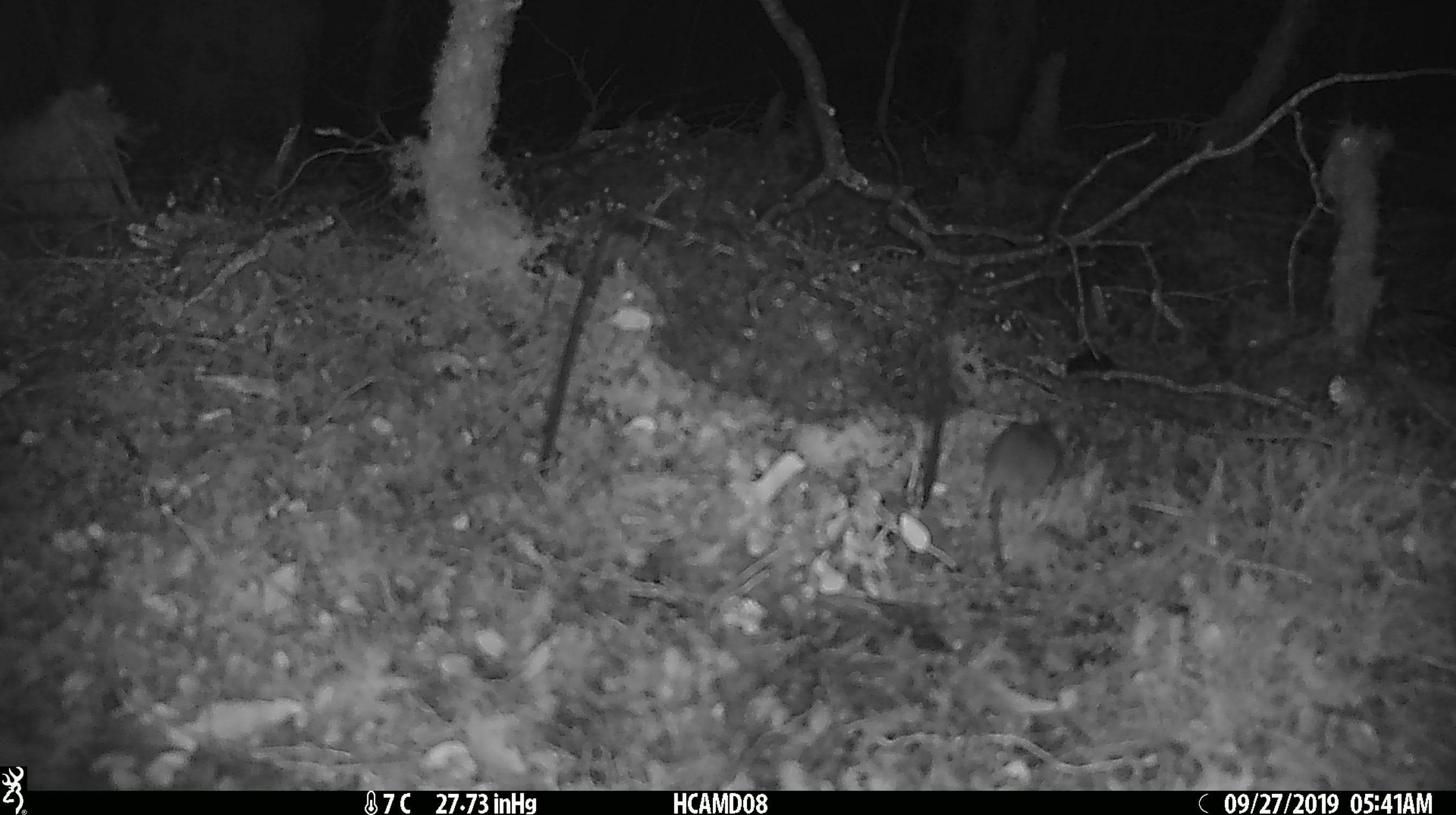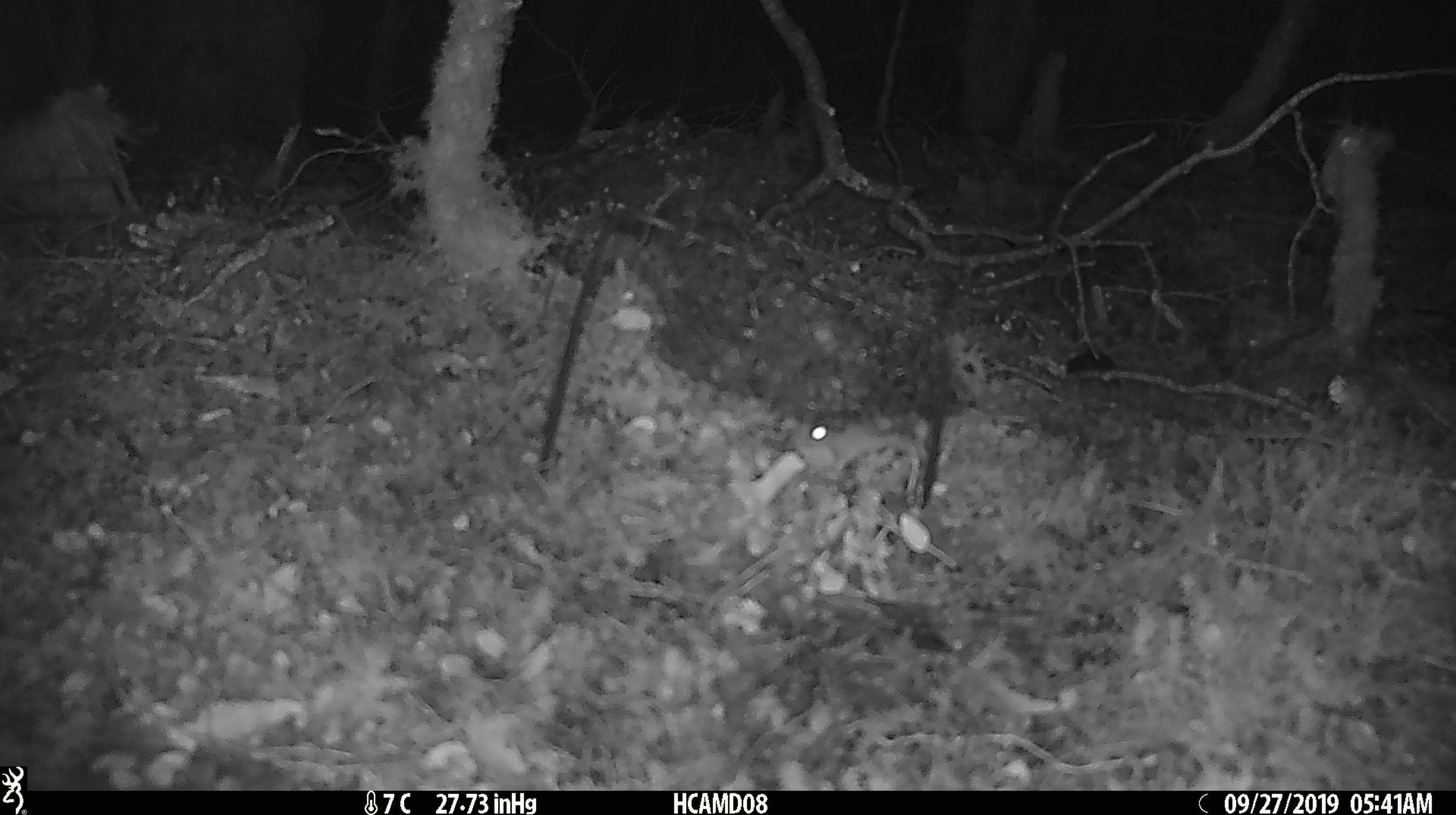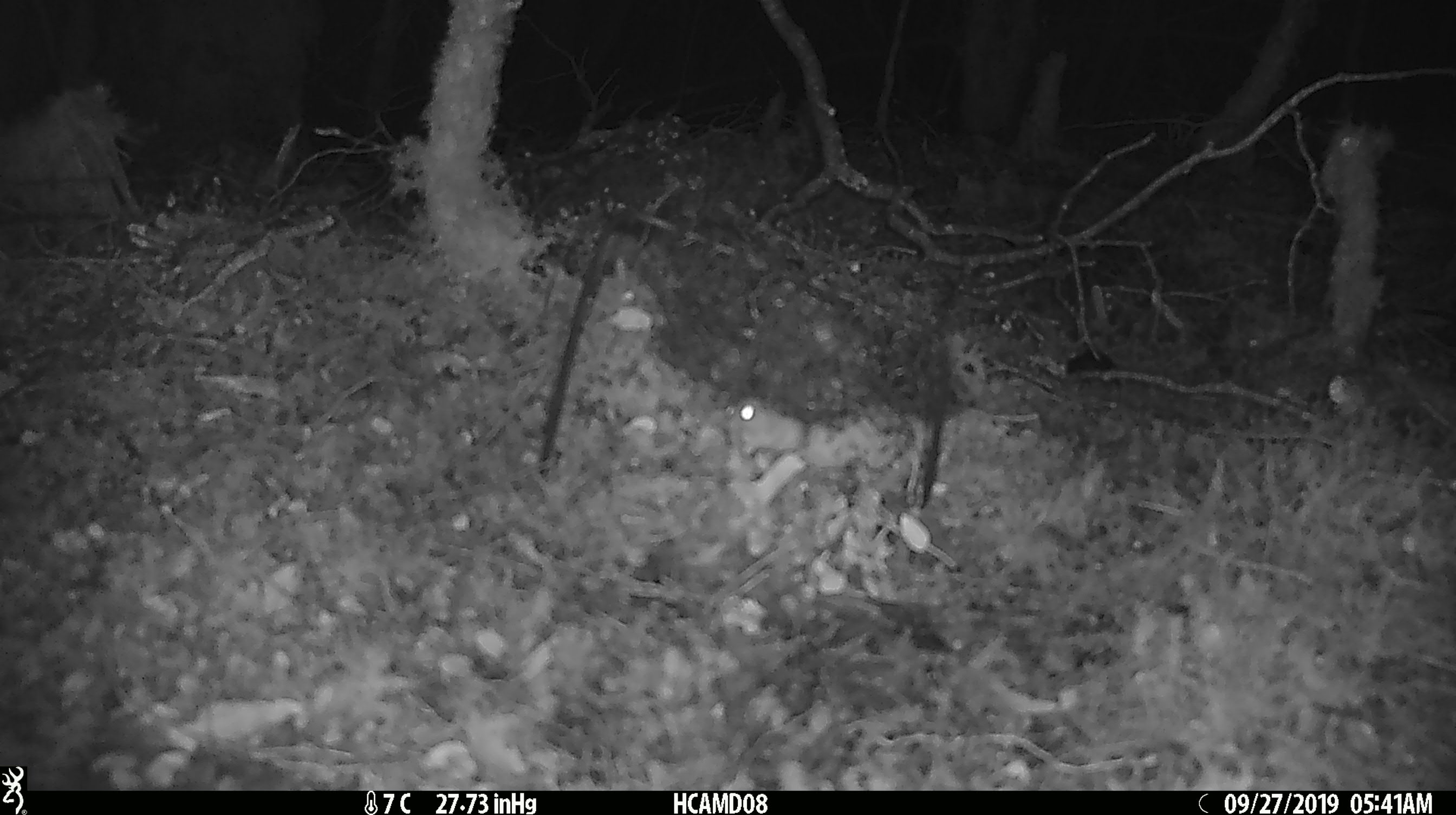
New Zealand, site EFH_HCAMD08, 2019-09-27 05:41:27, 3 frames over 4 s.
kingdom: Animalia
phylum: Chordata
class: Mammalia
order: Rodentia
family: Muridae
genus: Mus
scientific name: Mus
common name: mouse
Mouse (Mus).